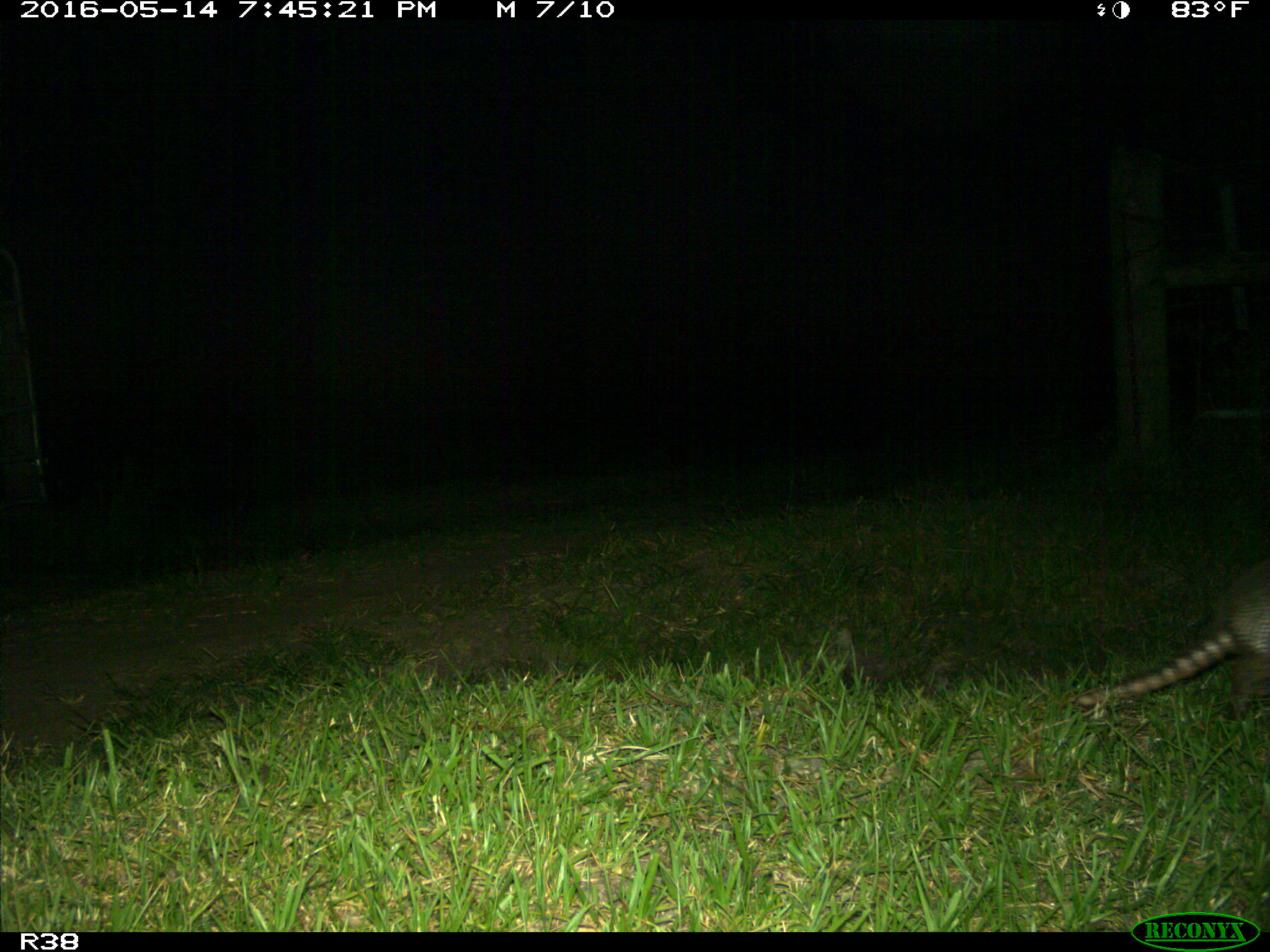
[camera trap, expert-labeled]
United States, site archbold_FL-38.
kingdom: Animalia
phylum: Chordata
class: Mammalia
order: Cingulata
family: Dasypodidae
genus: Dasypus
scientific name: Dasypus novemcinctus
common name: nine-banded armadillo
Dasypus novemcinctus (nine-banded armadillo).